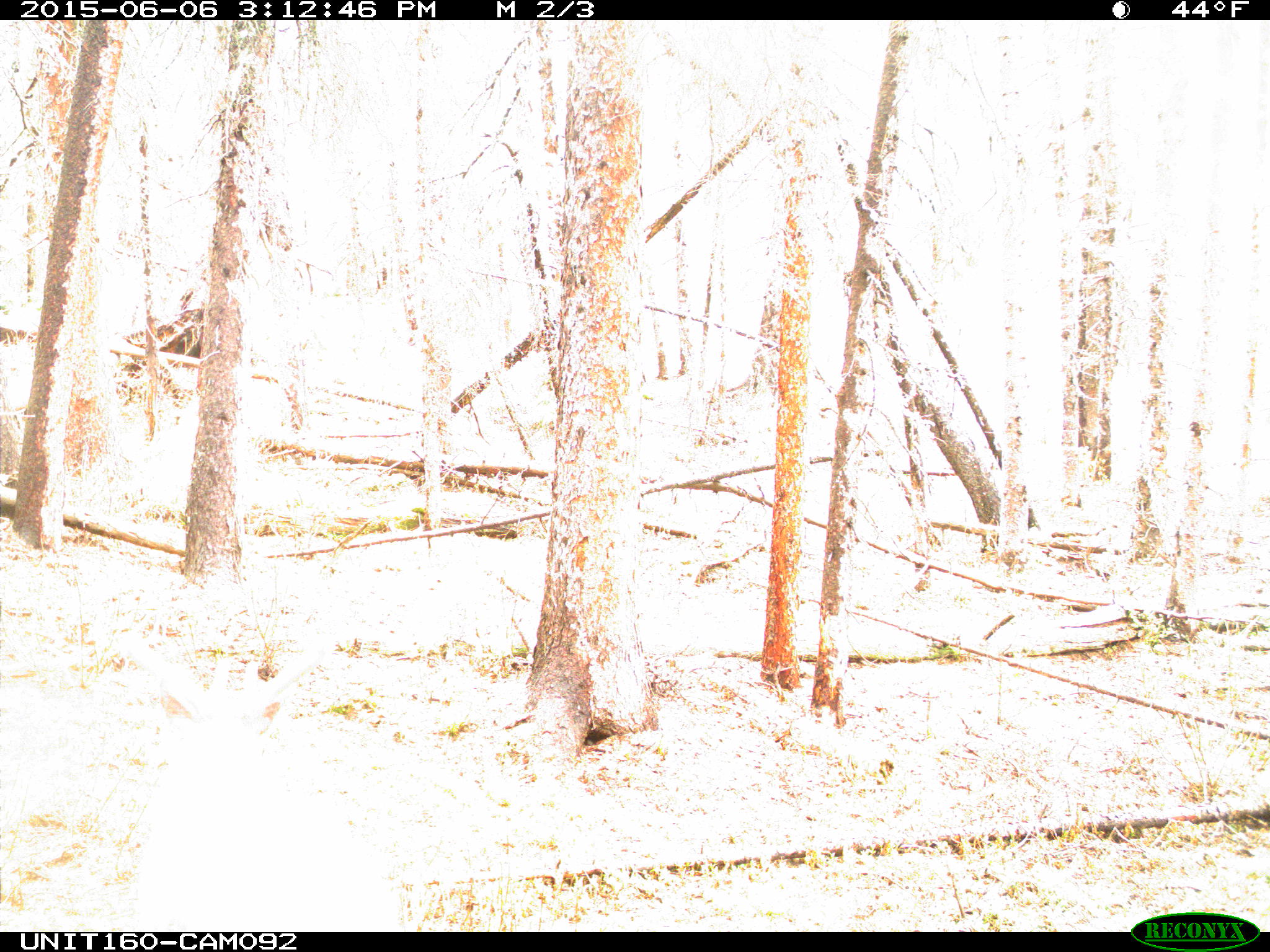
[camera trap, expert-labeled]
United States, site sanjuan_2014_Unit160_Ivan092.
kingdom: Animalia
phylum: Chordata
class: Mammalia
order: Artiodactyla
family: Cervidae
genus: Cervus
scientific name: Cervus elaphus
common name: red deer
Cervus elaphus (red deer).